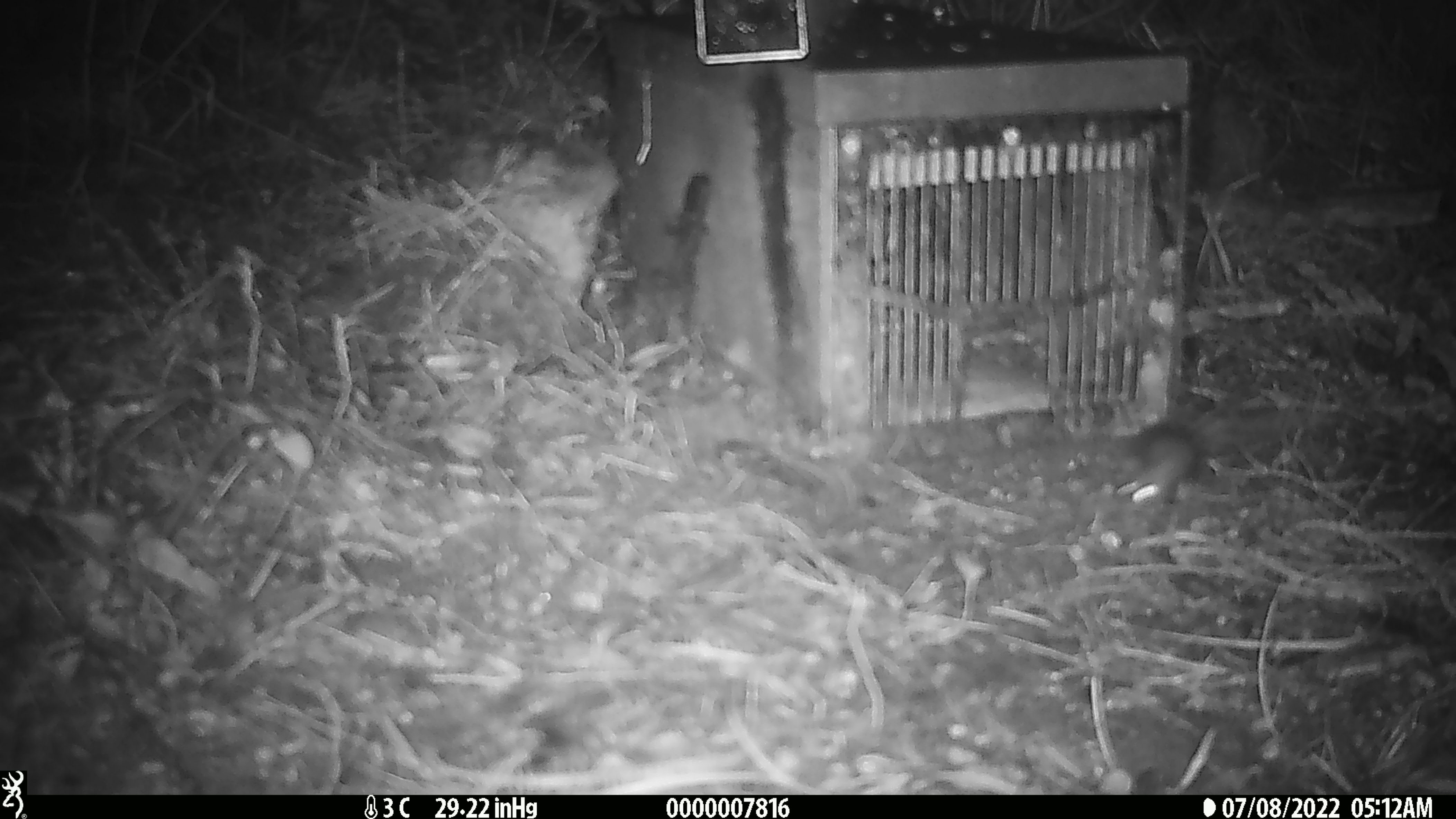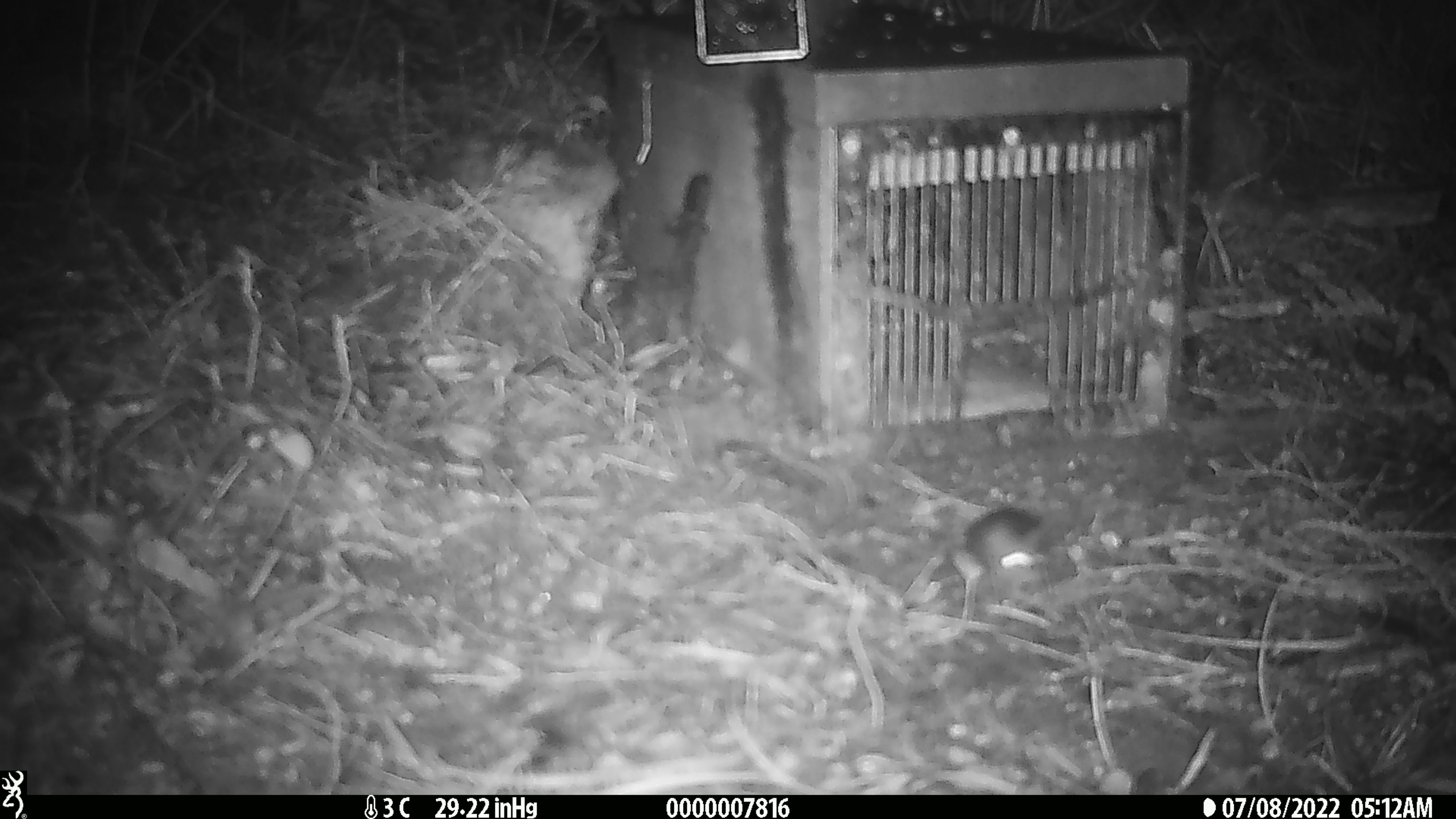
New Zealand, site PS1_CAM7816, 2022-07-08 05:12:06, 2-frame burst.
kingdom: Animalia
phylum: Chordata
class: Mammalia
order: Rodentia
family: Muridae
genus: Mus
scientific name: Mus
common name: mouse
Mouse (Mus).